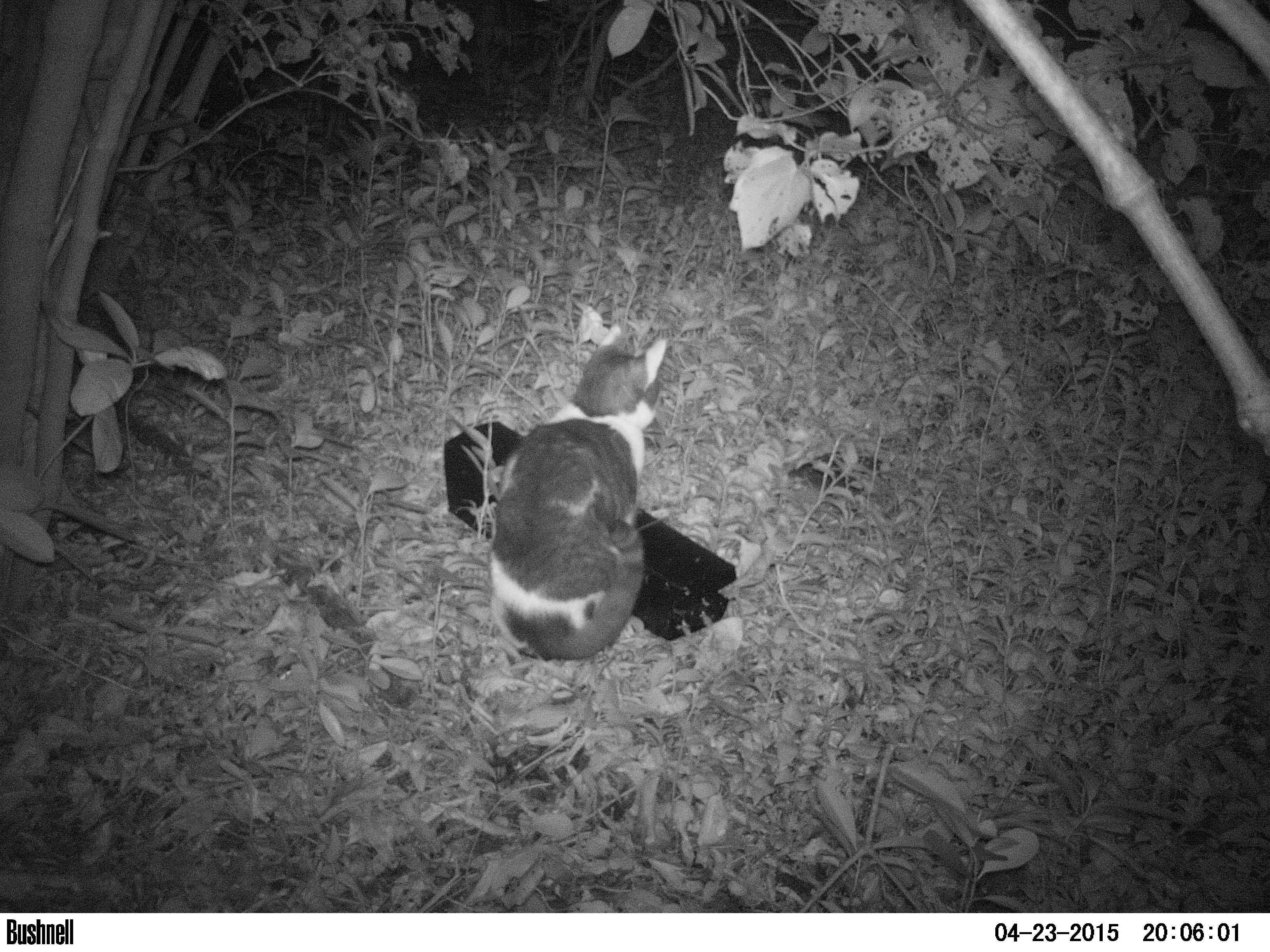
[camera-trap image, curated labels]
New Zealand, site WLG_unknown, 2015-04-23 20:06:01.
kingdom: Animalia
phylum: Chordata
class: Mammalia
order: Carnivora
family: Felidae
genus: Felis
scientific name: Felis catus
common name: domestic cat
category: cat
Cat (domestic cat) (Felis catus).